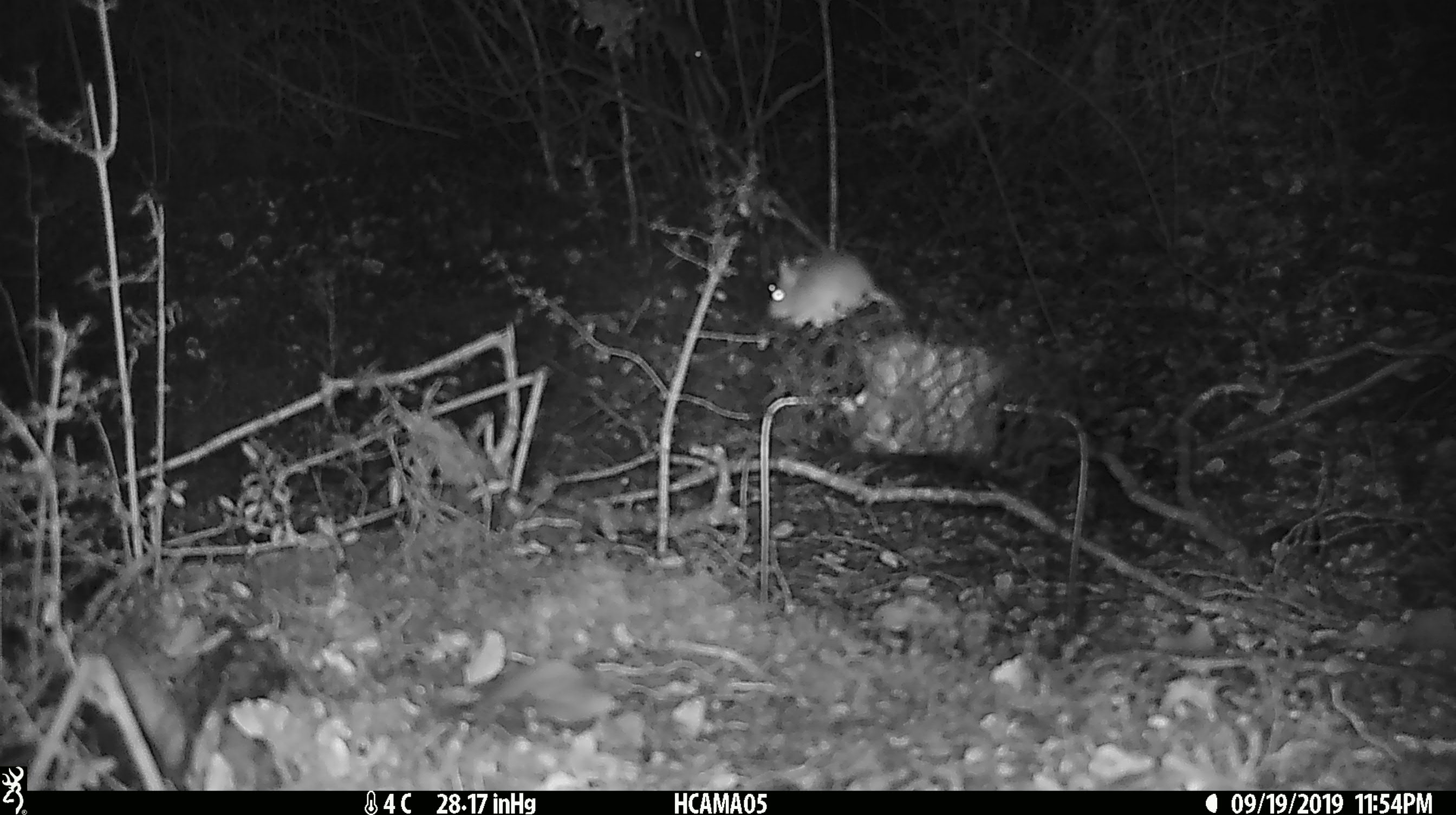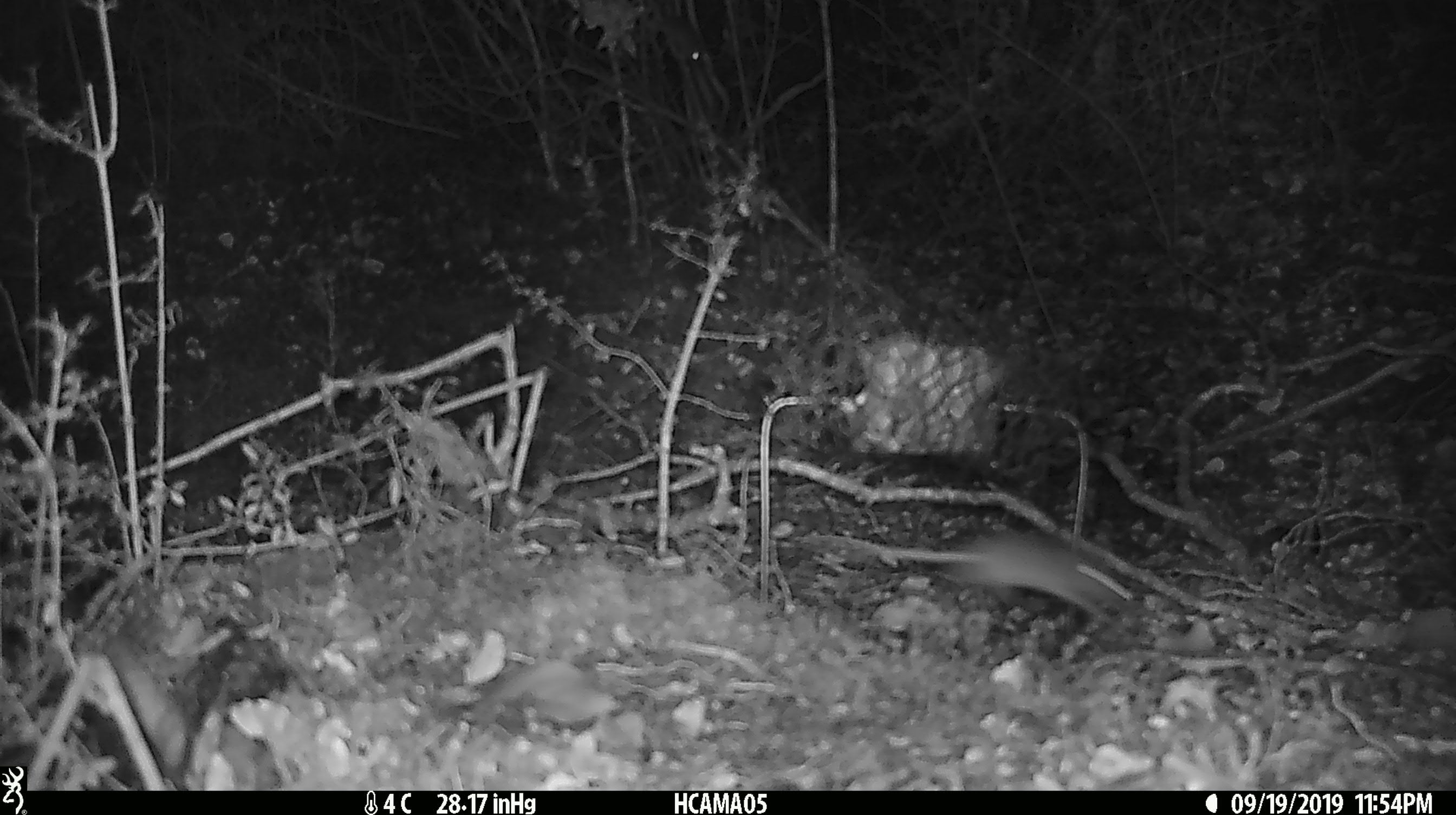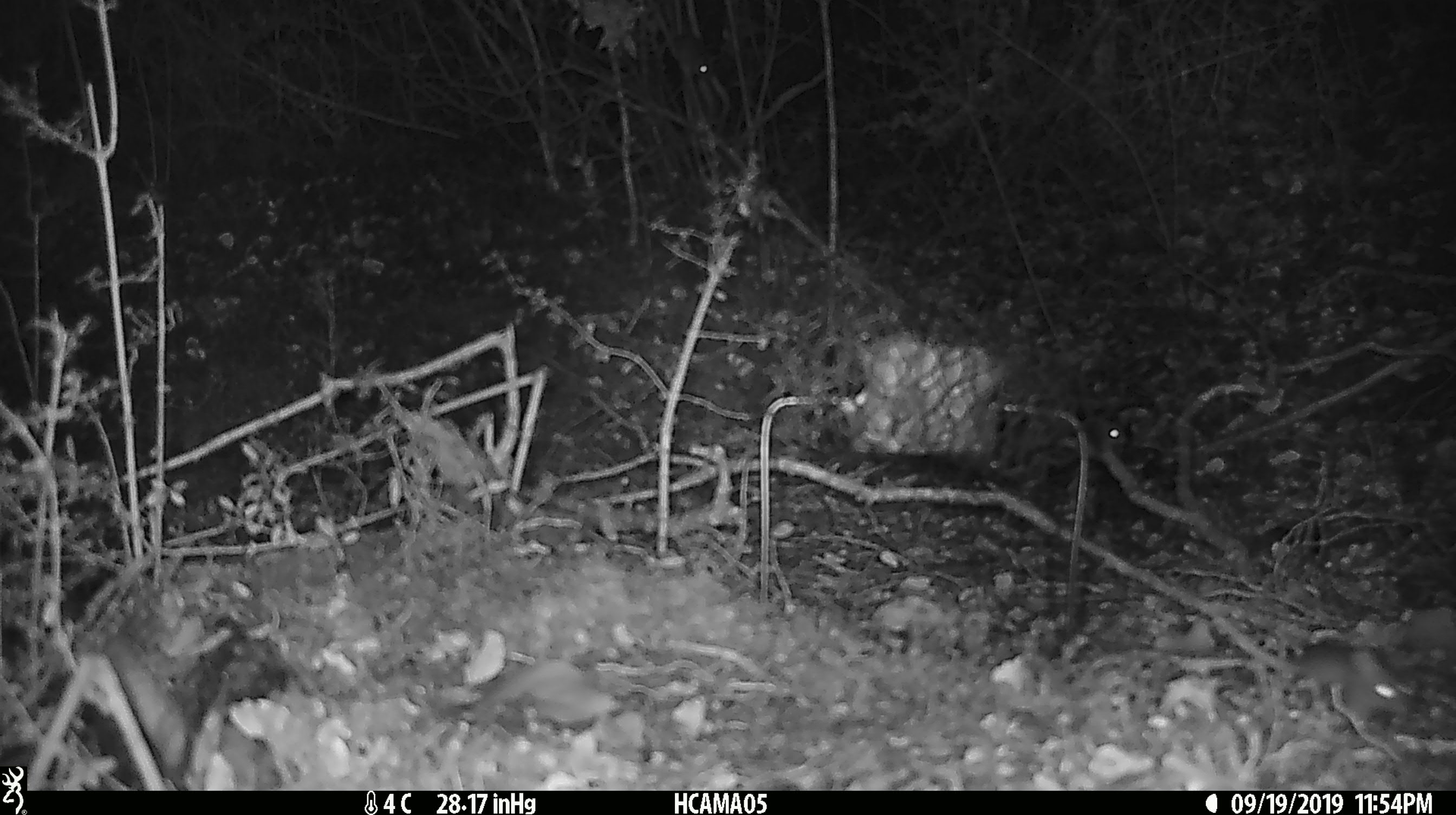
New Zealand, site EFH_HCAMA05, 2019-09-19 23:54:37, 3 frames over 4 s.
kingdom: Animalia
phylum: Chordata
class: Mammalia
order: Rodentia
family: Muridae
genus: Mus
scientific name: Mus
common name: mouse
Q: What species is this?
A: Mouse (Mus).